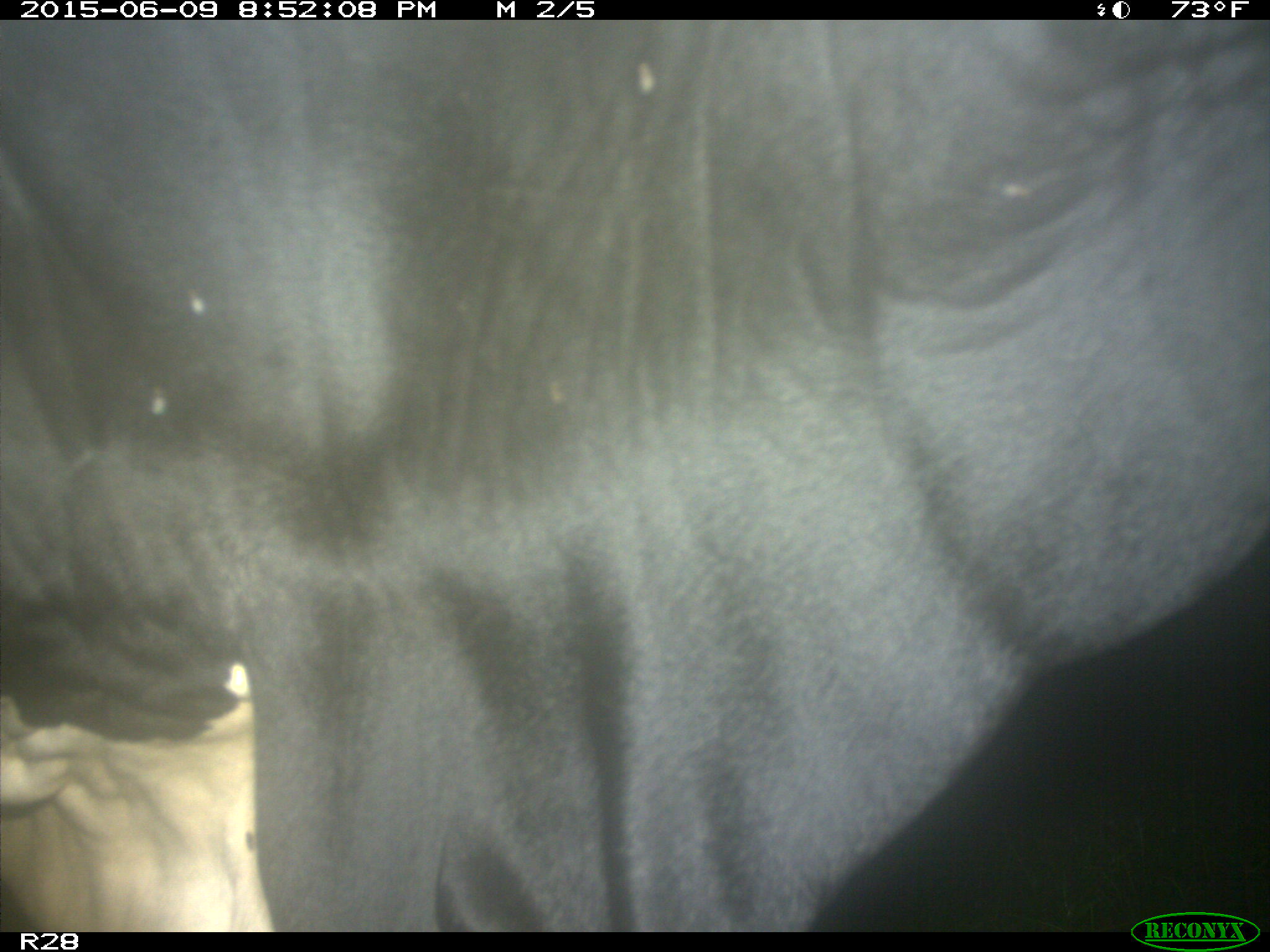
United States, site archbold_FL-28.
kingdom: Animalia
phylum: Chordata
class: Mammalia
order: Artiodactyla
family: Bovidae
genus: Bos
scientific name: Bos taurus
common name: domestic cow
Bos taurus (domestic cow).